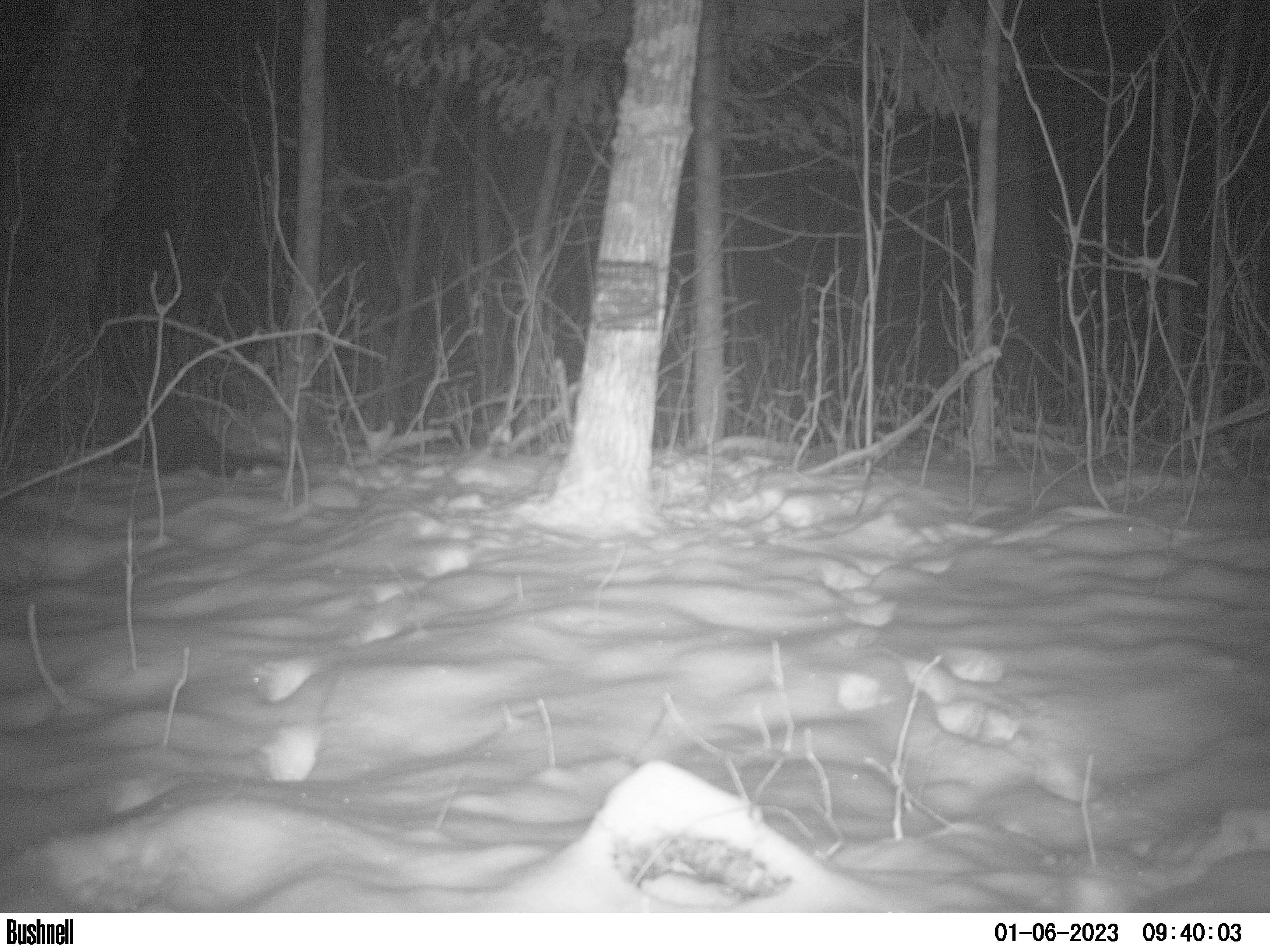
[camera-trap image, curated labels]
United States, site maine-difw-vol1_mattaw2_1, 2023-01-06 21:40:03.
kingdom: Animalia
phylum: Chordata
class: Mammalia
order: Carnivora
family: Mustelidae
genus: Pekania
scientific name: Pekania pennanti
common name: fisher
Fisher (Pekania pennanti).